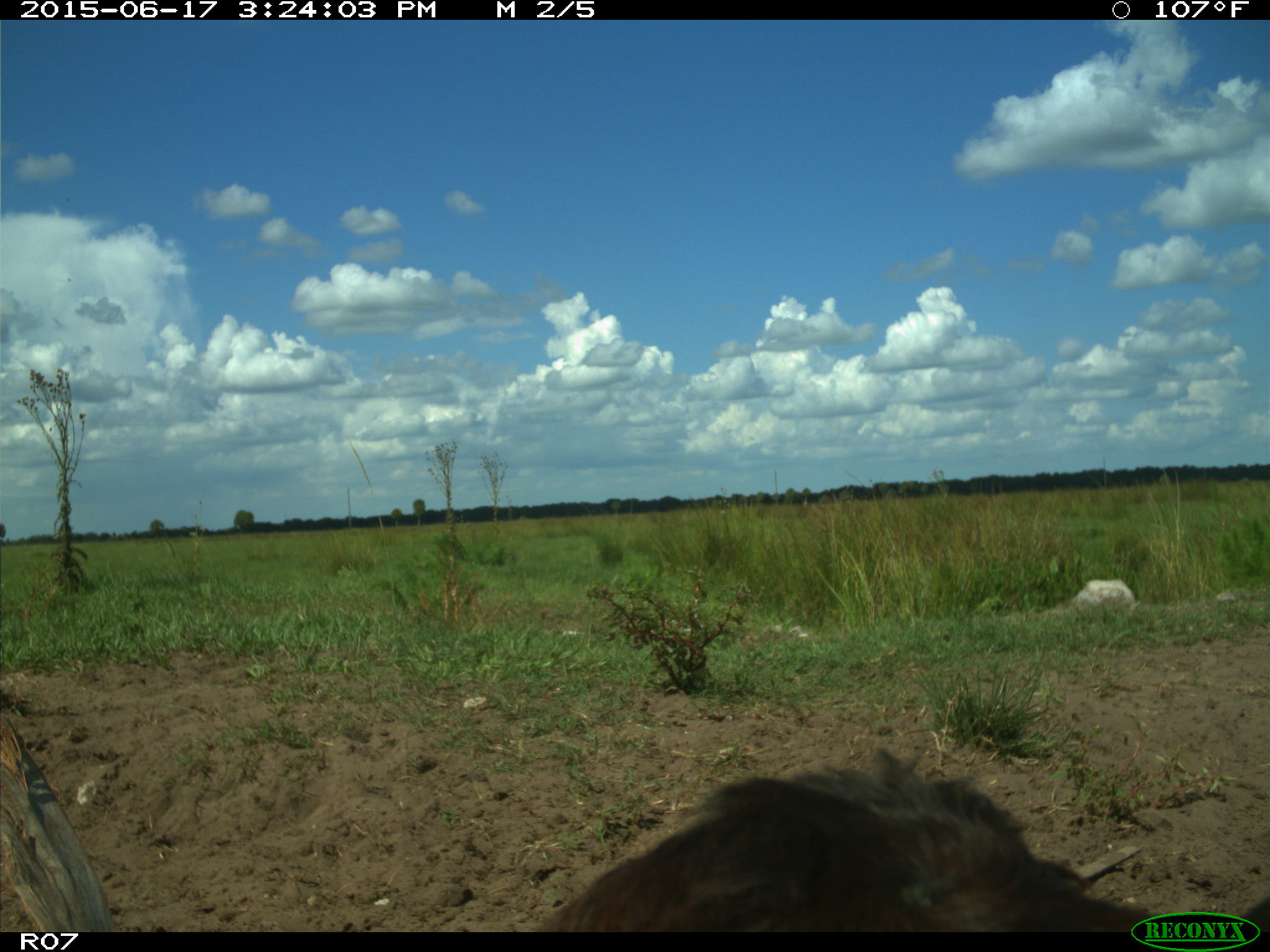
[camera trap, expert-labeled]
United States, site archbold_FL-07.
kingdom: Animalia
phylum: Chordata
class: Mammalia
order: Artiodactyla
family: Bovidae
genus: Bos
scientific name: Bos taurus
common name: domestic cow